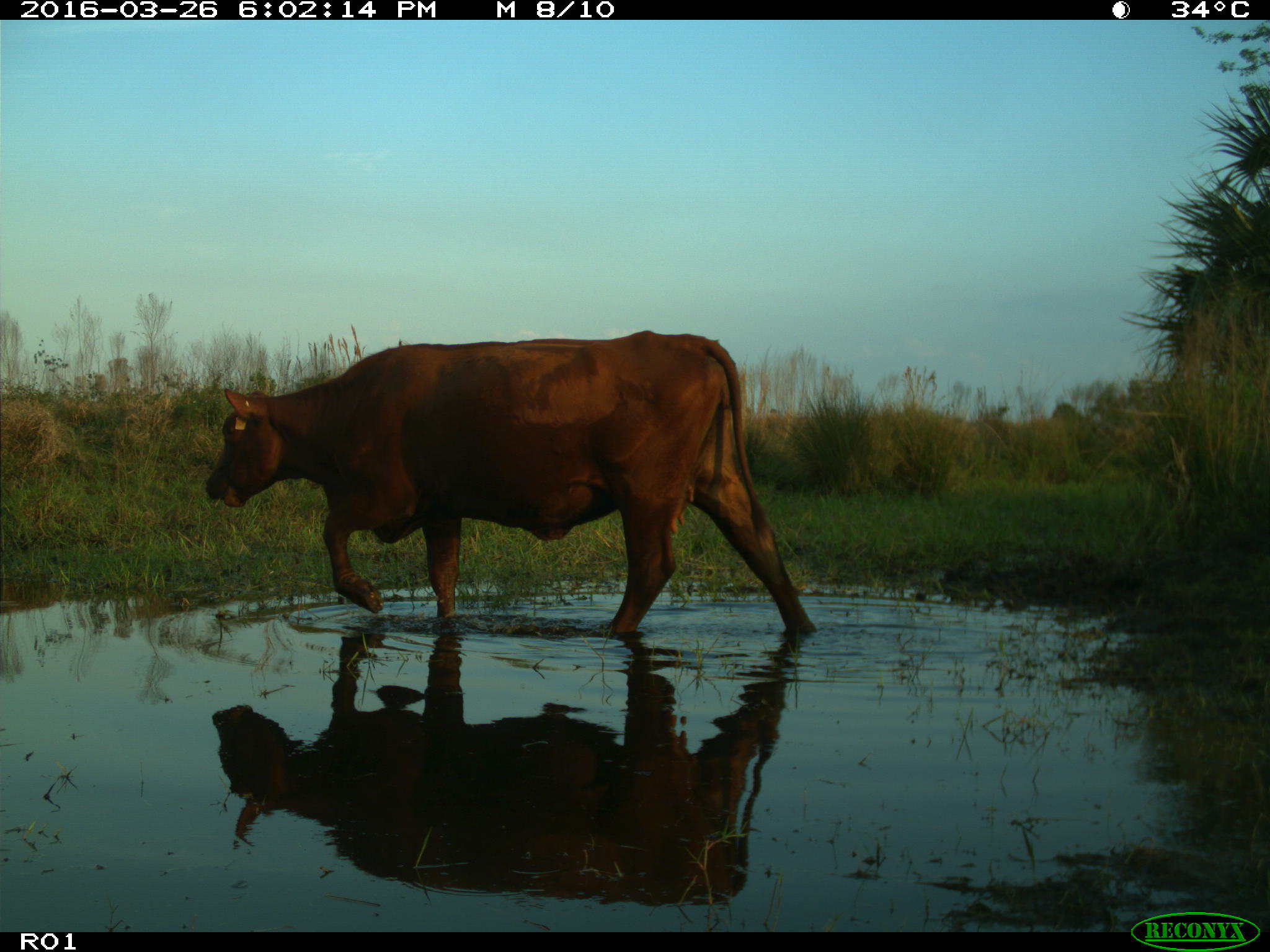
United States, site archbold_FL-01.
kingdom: Animalia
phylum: Chordata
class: Mammalia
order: Artiodactyla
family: Bovidae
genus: Bos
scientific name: Bos taurus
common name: domestic cow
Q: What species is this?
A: Bos taurus (domestic cow).